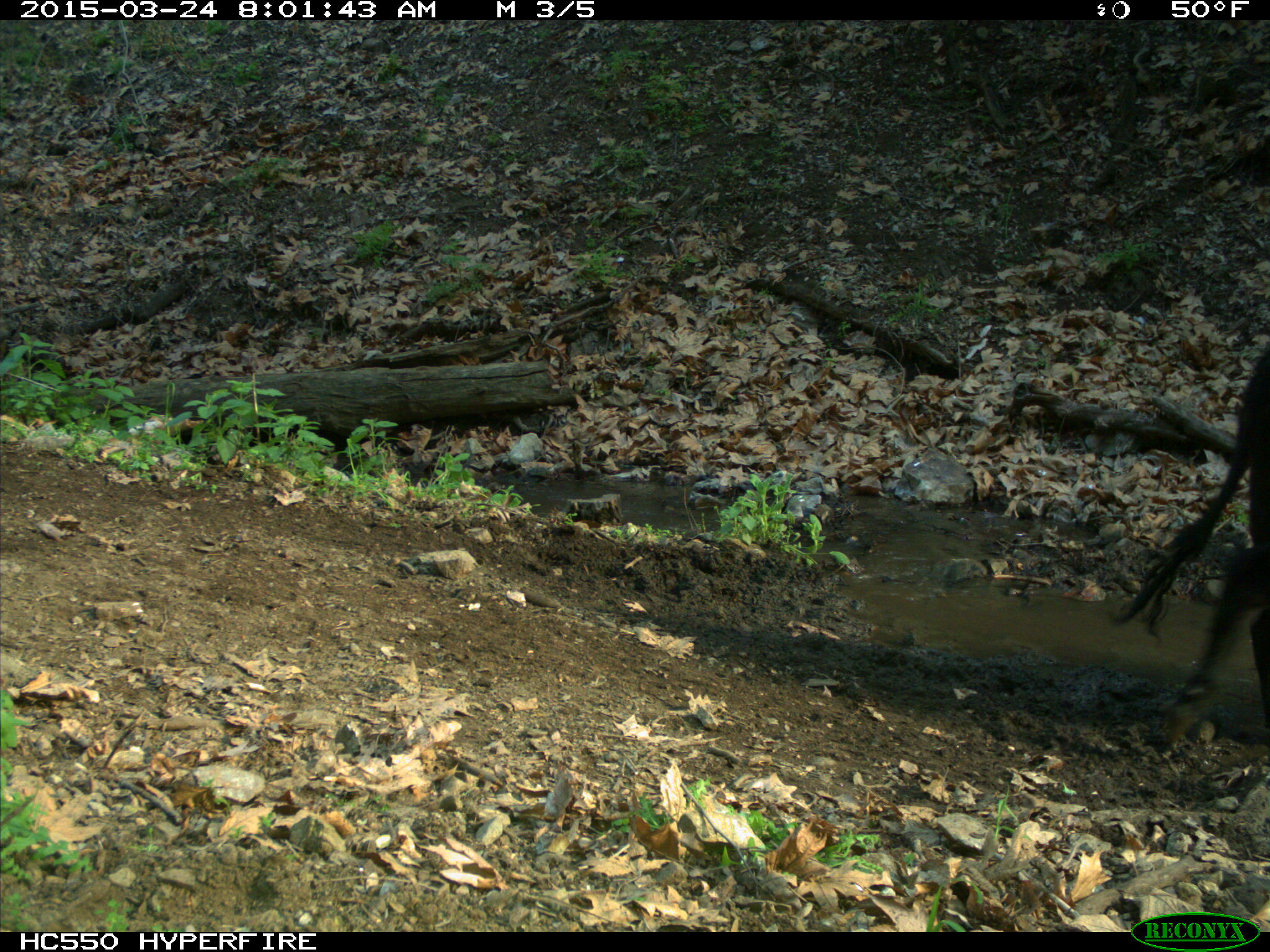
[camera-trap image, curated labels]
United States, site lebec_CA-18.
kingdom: Animalia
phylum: Chordata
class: Mammalia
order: Artiodactyla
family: Bovidae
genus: Bos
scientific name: Bos taurus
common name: domestic cow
Bos taurus (domestic cow).